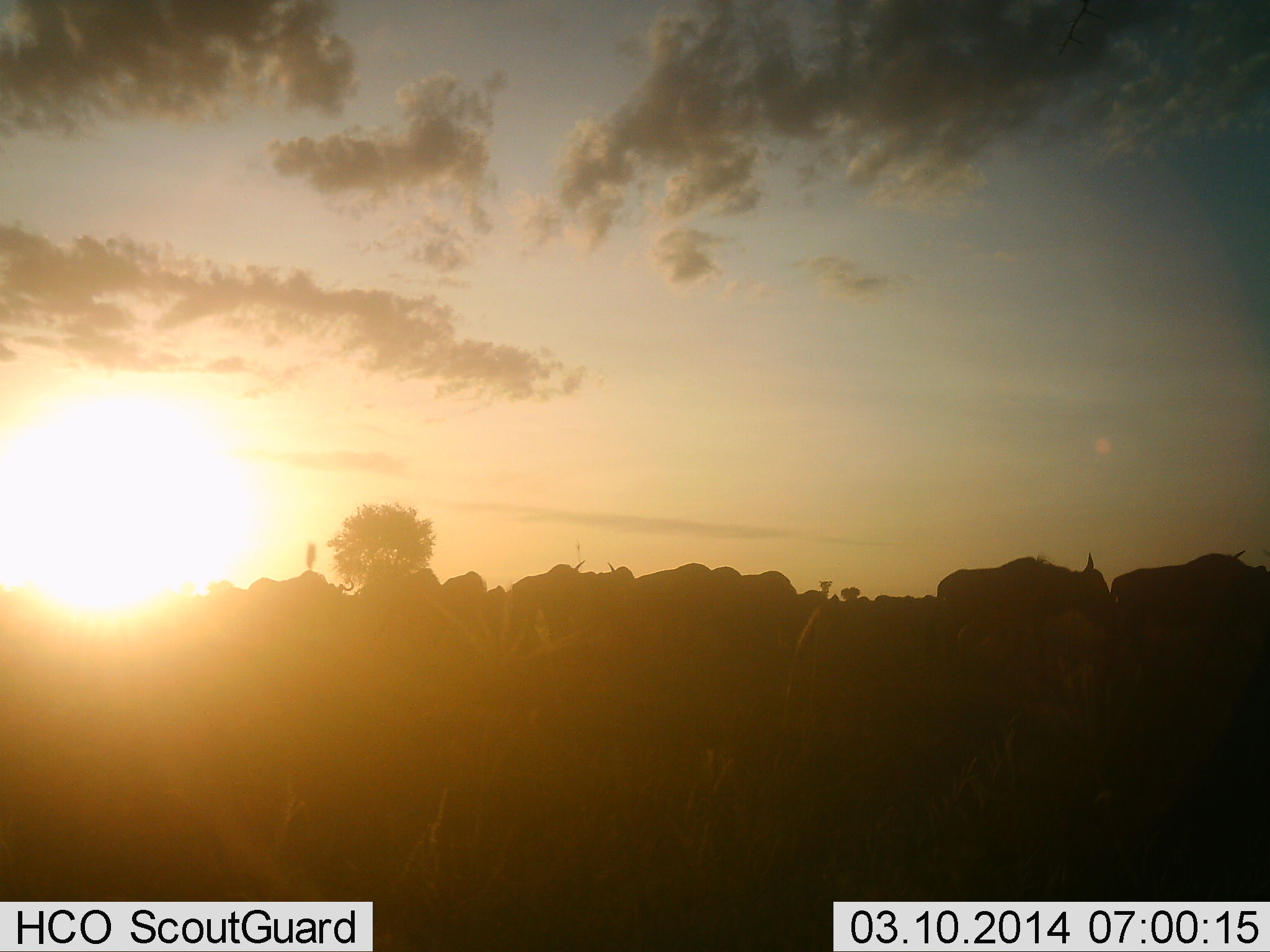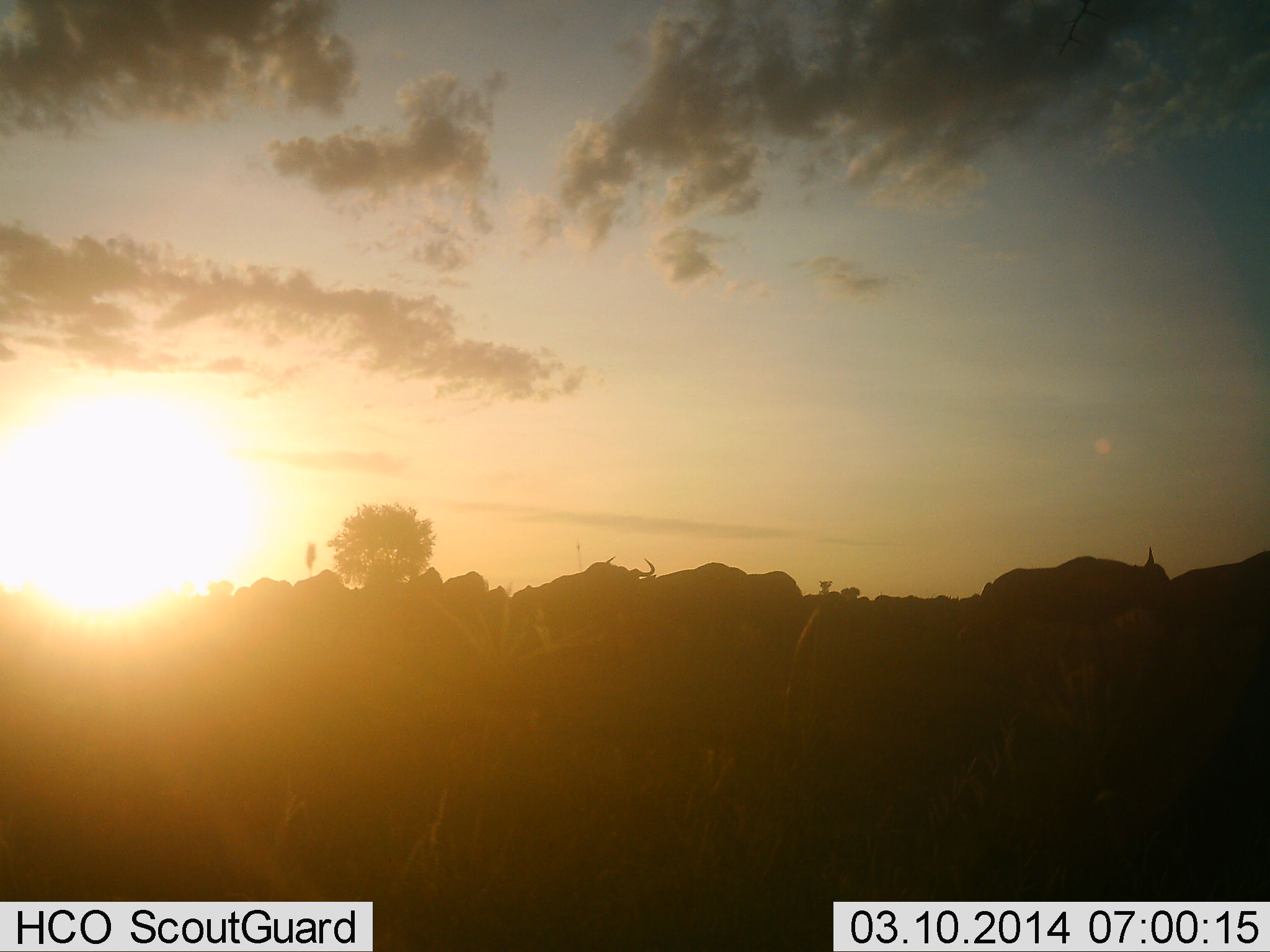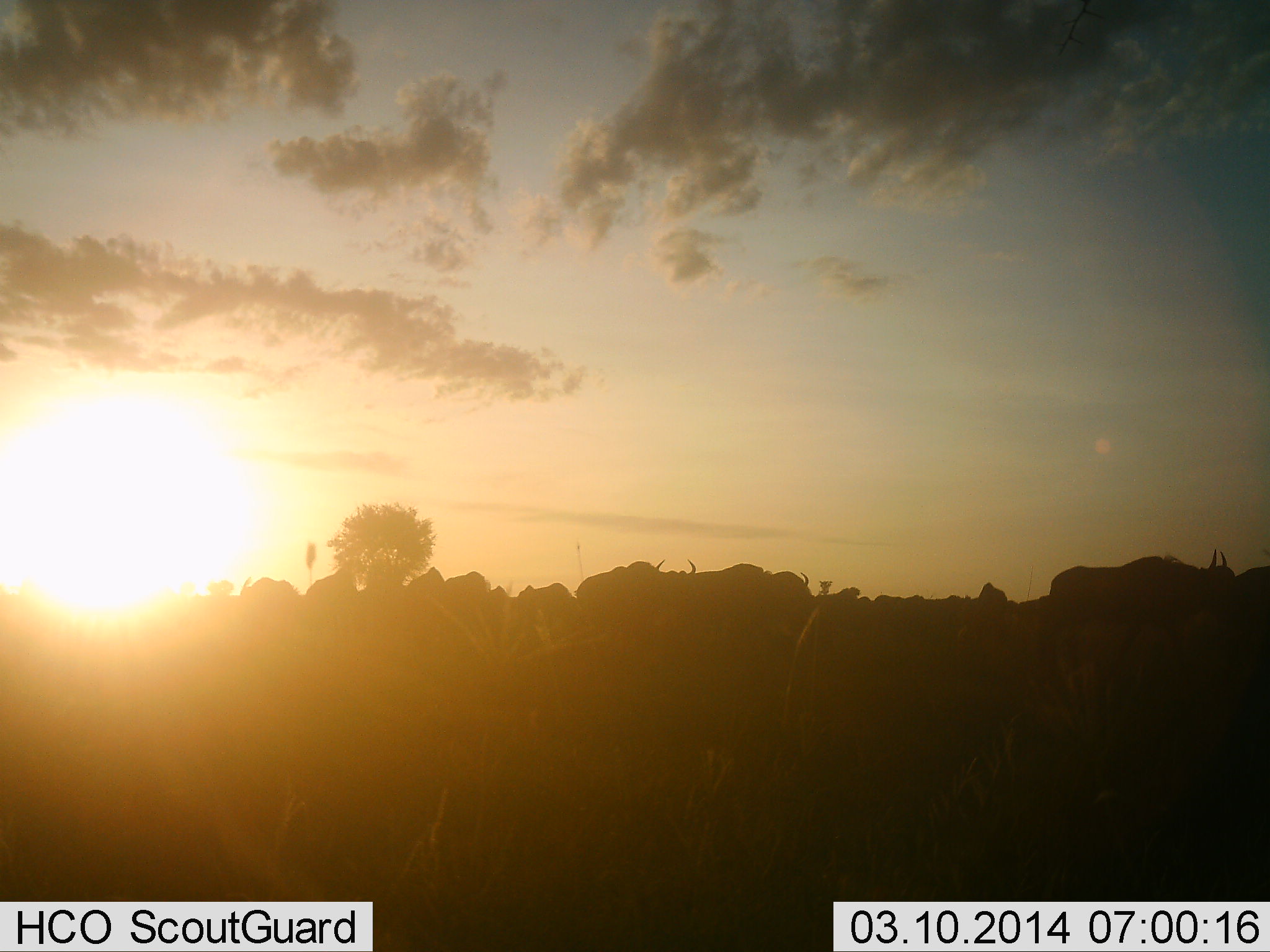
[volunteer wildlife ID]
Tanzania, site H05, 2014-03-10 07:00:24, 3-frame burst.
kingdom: Animalia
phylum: Chordata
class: Mammalia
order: Artiodactyla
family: Bovidae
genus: Connochaetes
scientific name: Connochaetes taurinus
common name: blue wildebeest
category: wildebeest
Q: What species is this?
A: Wildebeest (blue wildebeest) (Connochaetes taurinus).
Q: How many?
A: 11-50.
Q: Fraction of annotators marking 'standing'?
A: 10%.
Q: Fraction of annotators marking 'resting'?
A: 0%.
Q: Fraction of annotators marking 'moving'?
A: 90%.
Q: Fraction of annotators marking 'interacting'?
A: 0%.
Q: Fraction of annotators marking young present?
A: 0%.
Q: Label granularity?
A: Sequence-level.